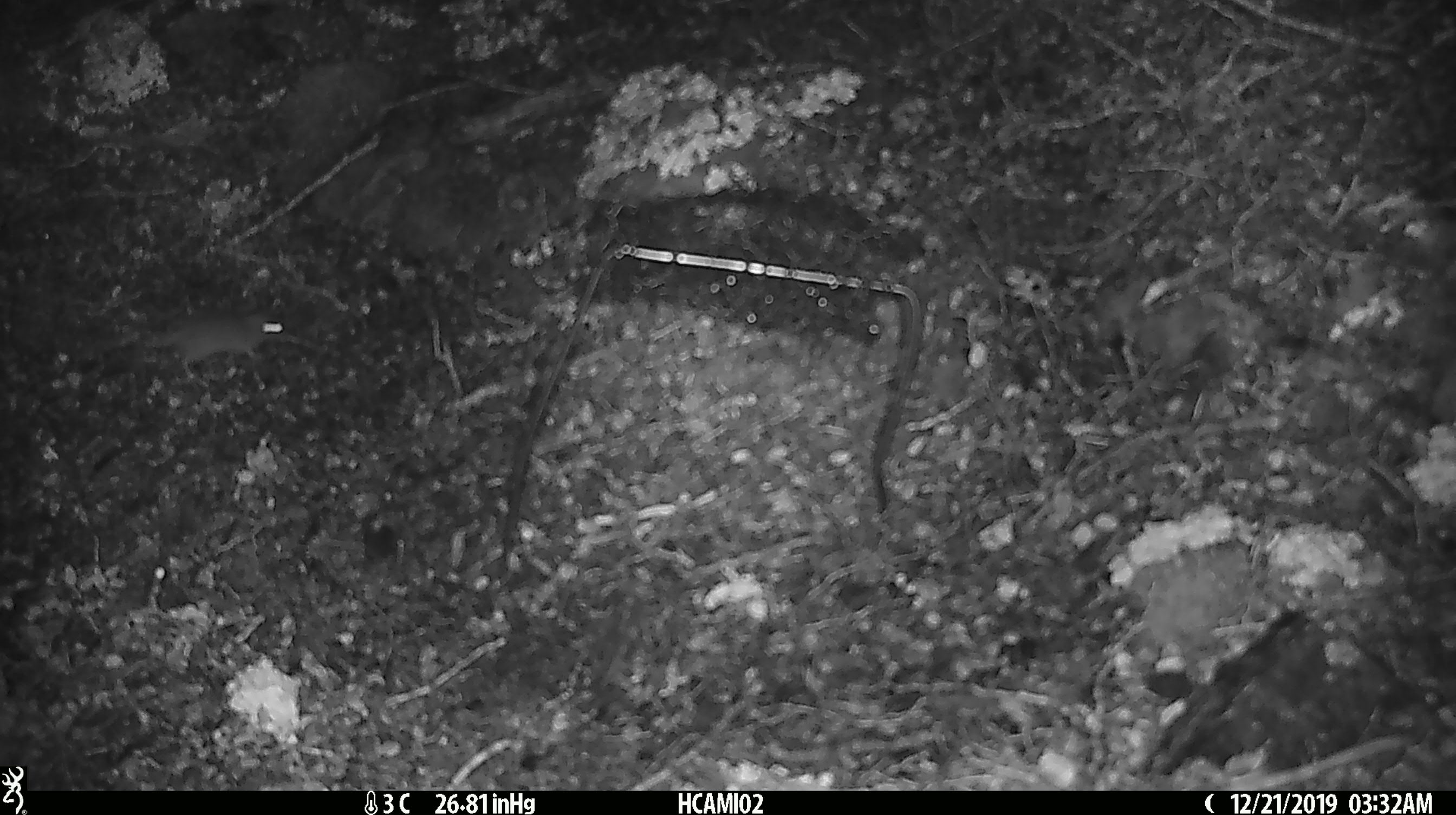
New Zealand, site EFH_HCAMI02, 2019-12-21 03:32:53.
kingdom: Animalia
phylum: Chordata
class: Mammalia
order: Rodentia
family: Muridae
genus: Mus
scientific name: Mus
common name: mouse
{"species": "mouse (Mus)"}